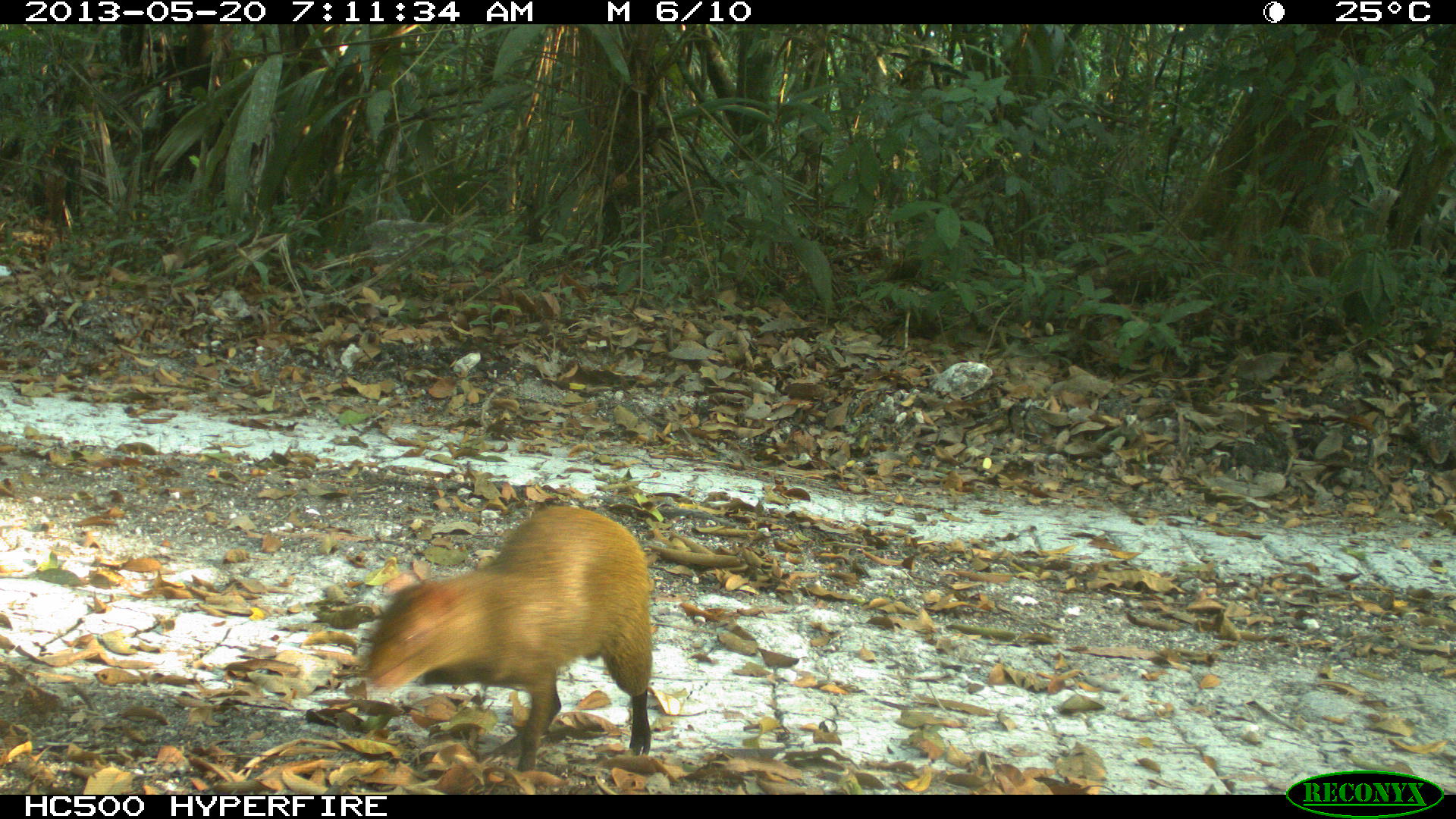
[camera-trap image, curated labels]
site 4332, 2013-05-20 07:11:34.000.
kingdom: Animalia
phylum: Chordata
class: Mammalia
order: Rodentia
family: Dasyproctidae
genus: Dasyprocta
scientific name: Dasyprocta punctata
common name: central american agouti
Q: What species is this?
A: Dasyprocta punctata (central american agouti).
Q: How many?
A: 1.